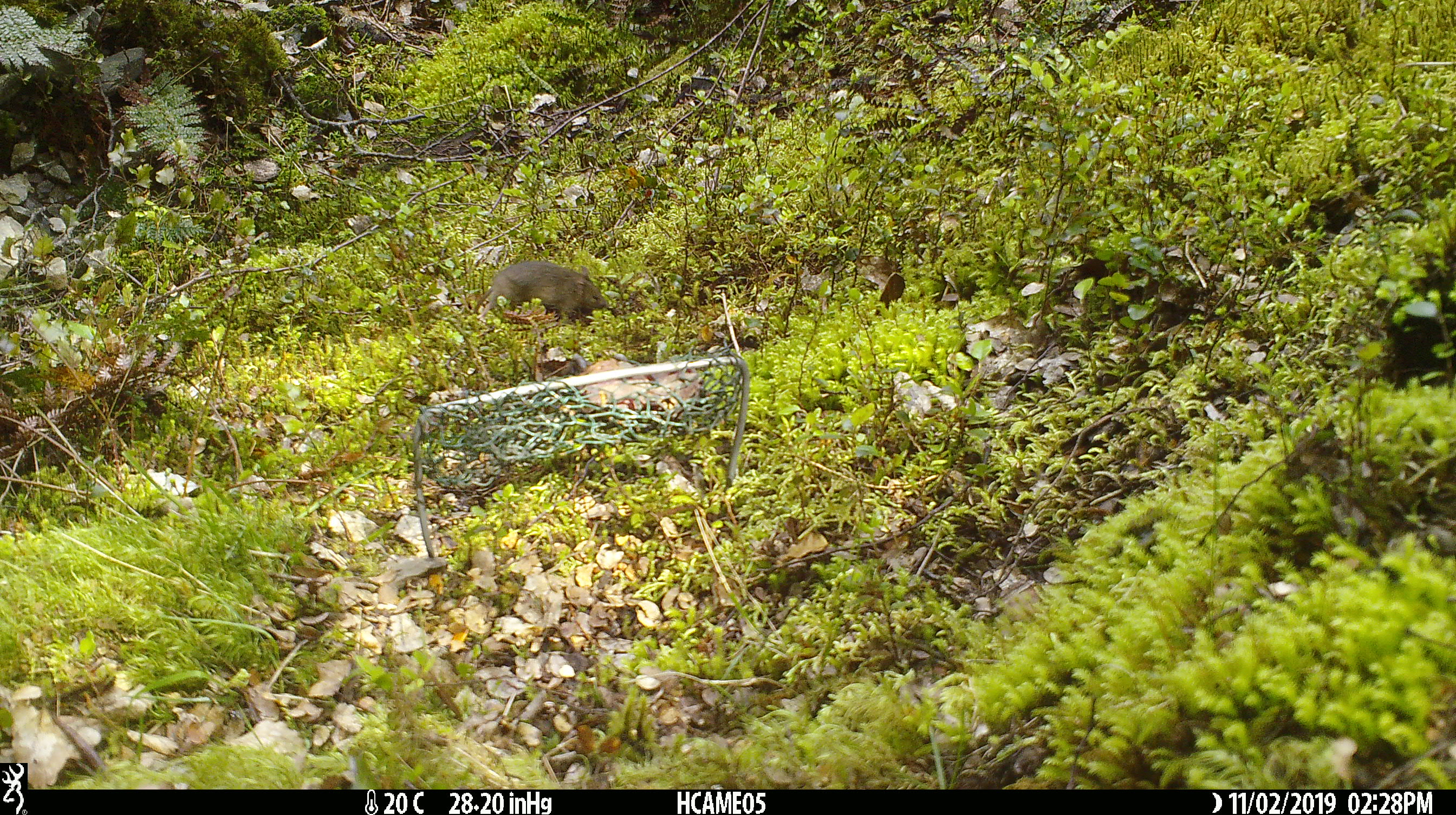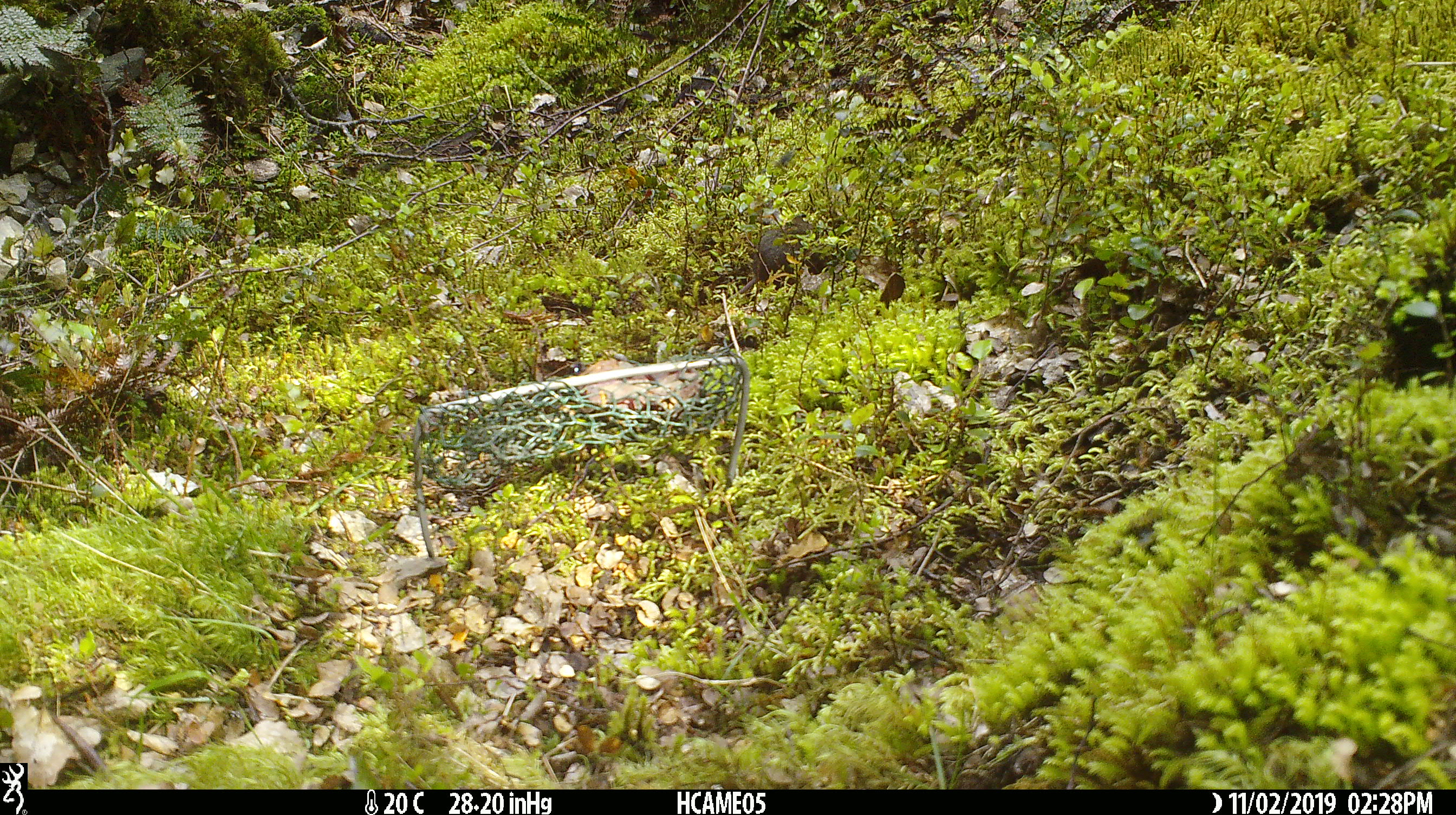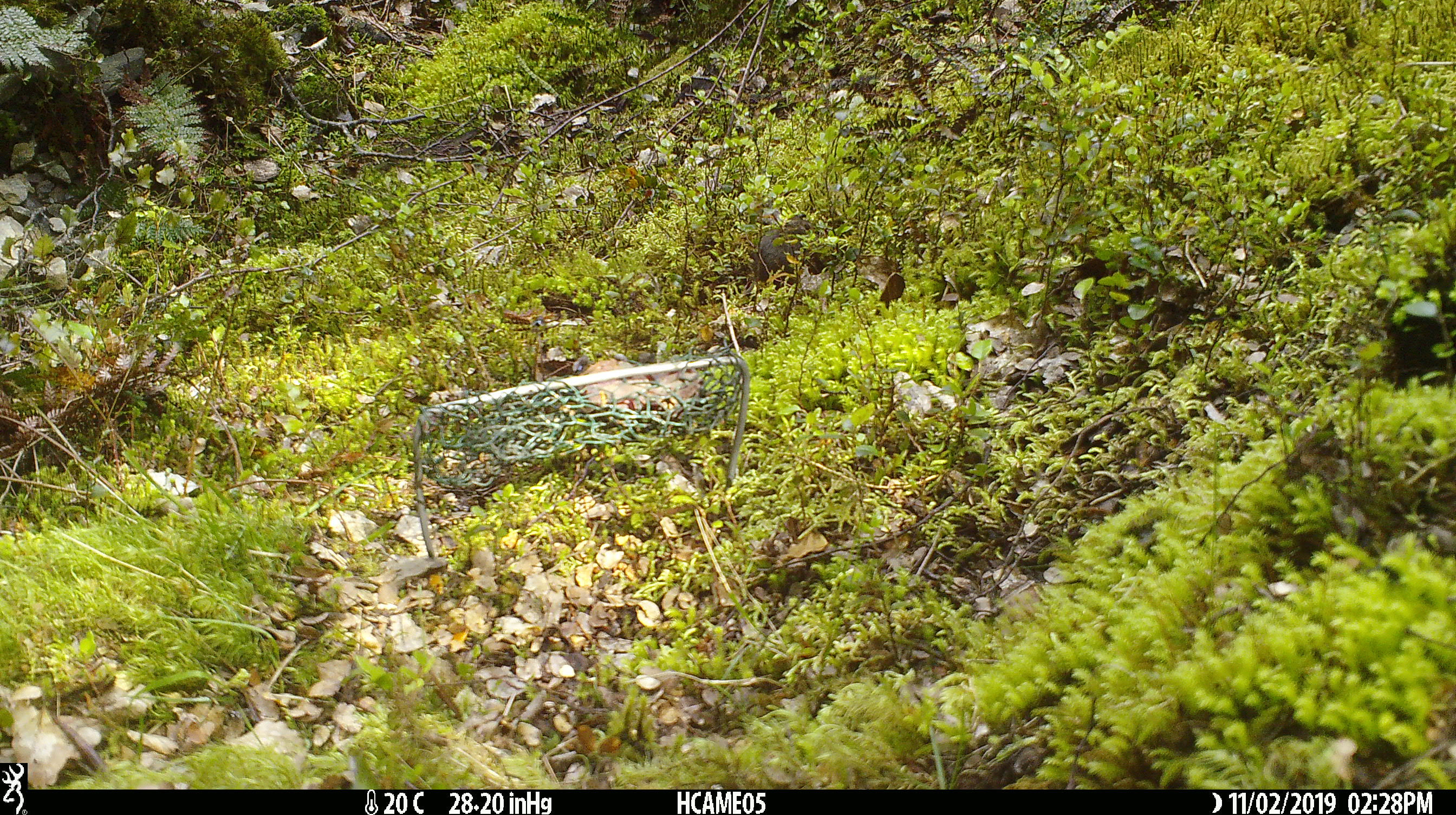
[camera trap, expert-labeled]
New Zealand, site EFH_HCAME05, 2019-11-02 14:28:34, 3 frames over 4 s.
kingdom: Animalia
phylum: Chordata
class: Mammalia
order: Rodentia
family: Muridae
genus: Mus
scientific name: Mus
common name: mouse